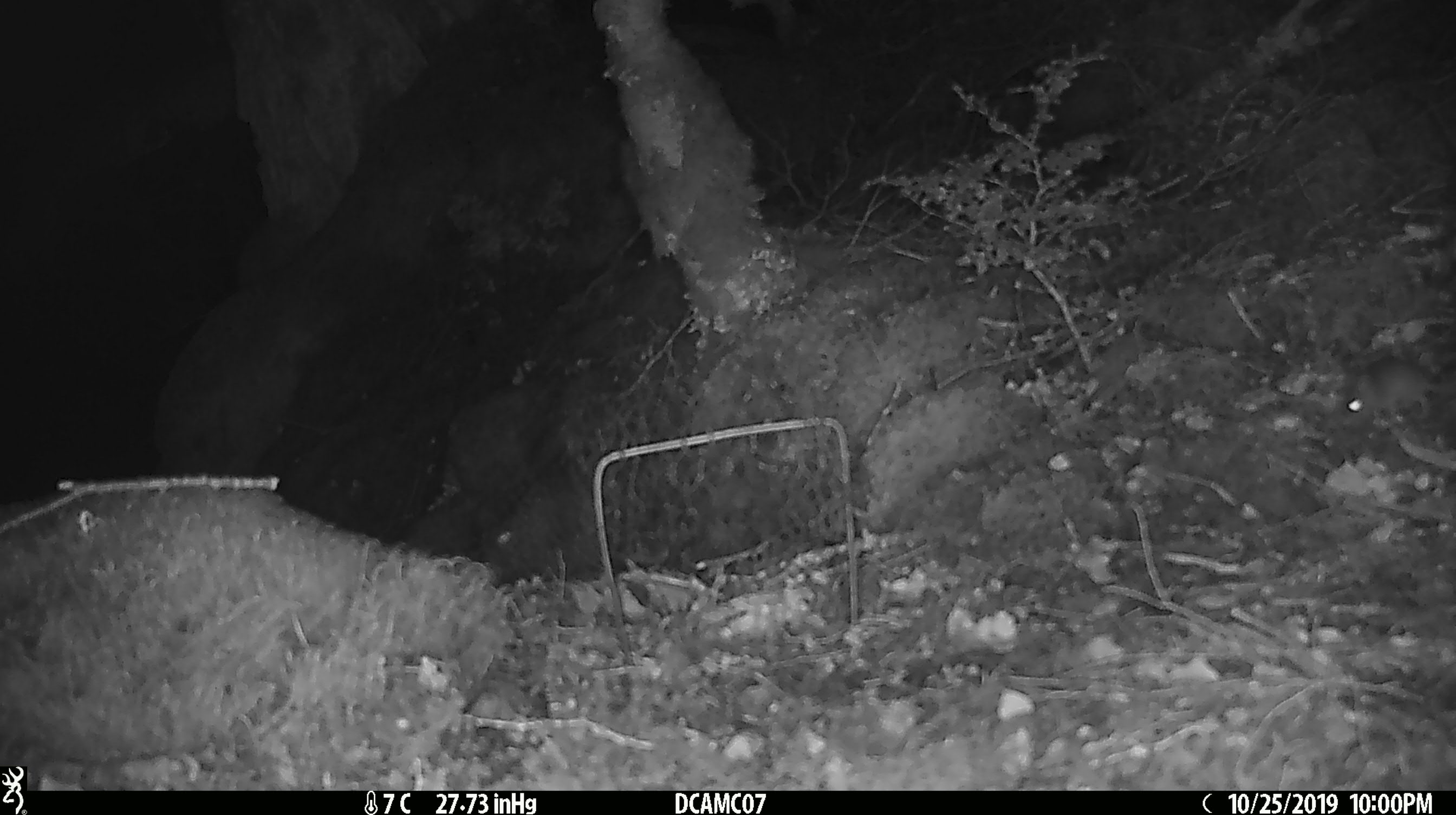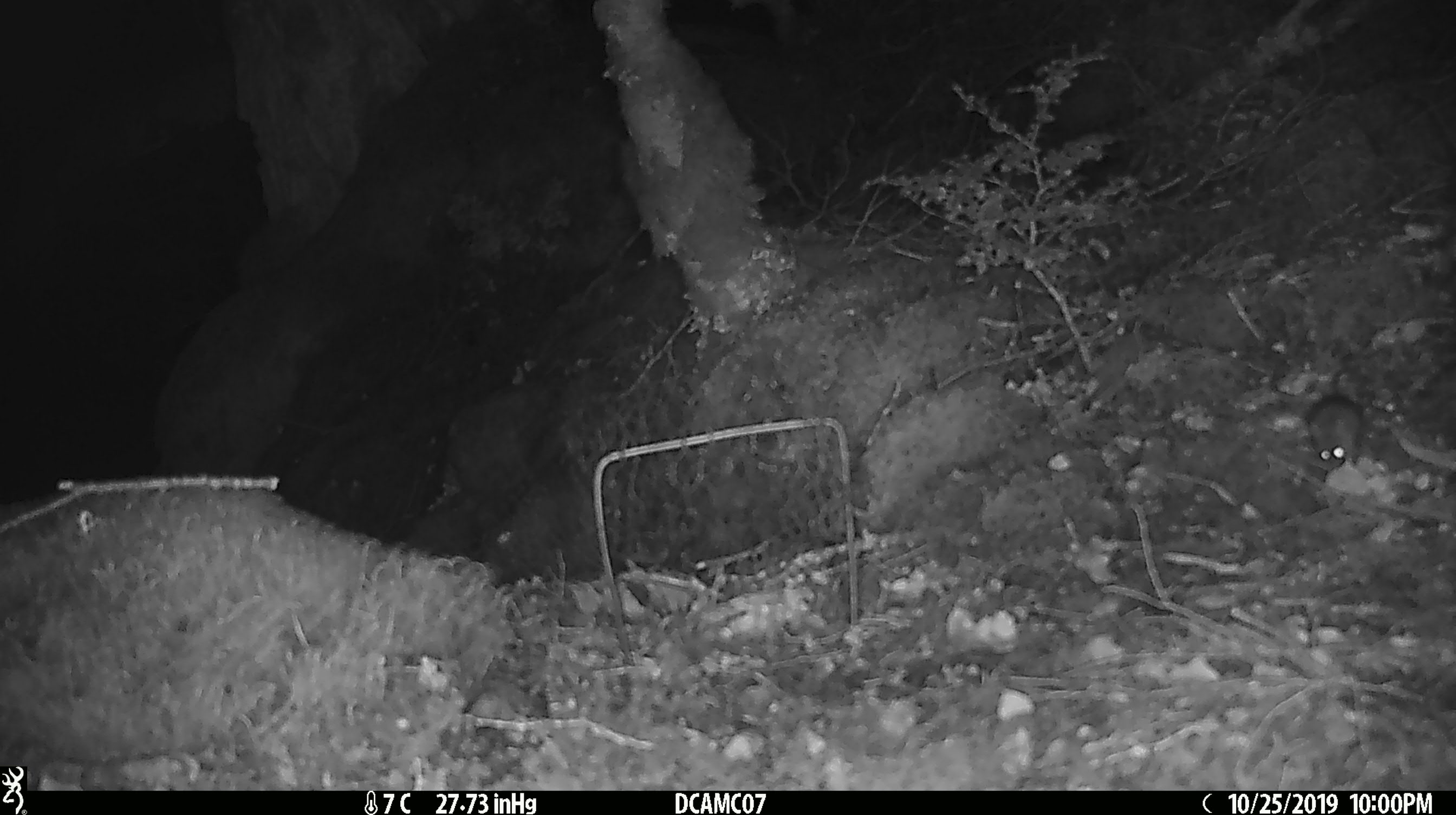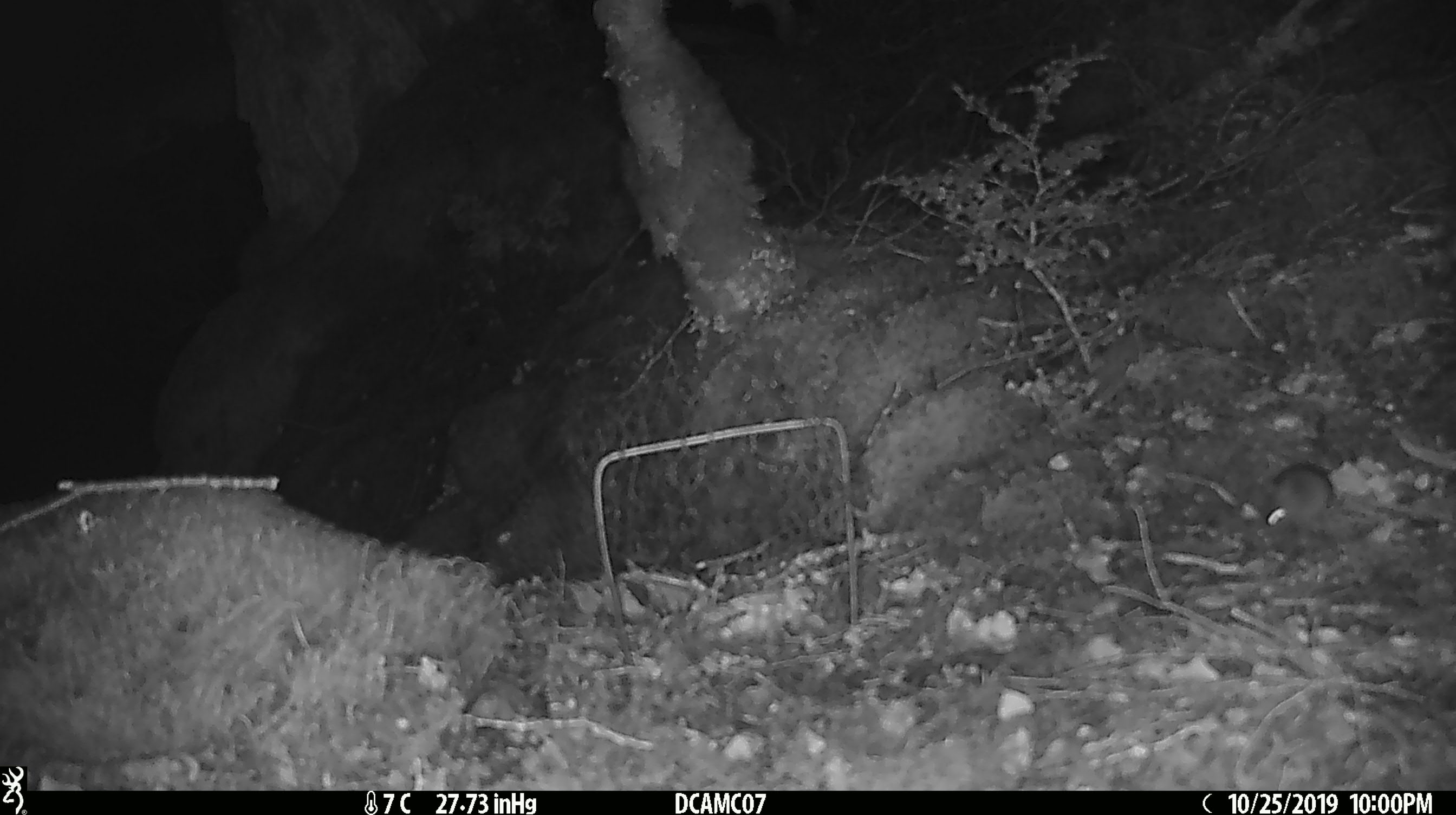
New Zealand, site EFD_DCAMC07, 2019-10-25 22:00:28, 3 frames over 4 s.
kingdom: Animalia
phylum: Chordata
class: Mammalia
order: Rodentia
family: Muridae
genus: Mus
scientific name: Mus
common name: mouse